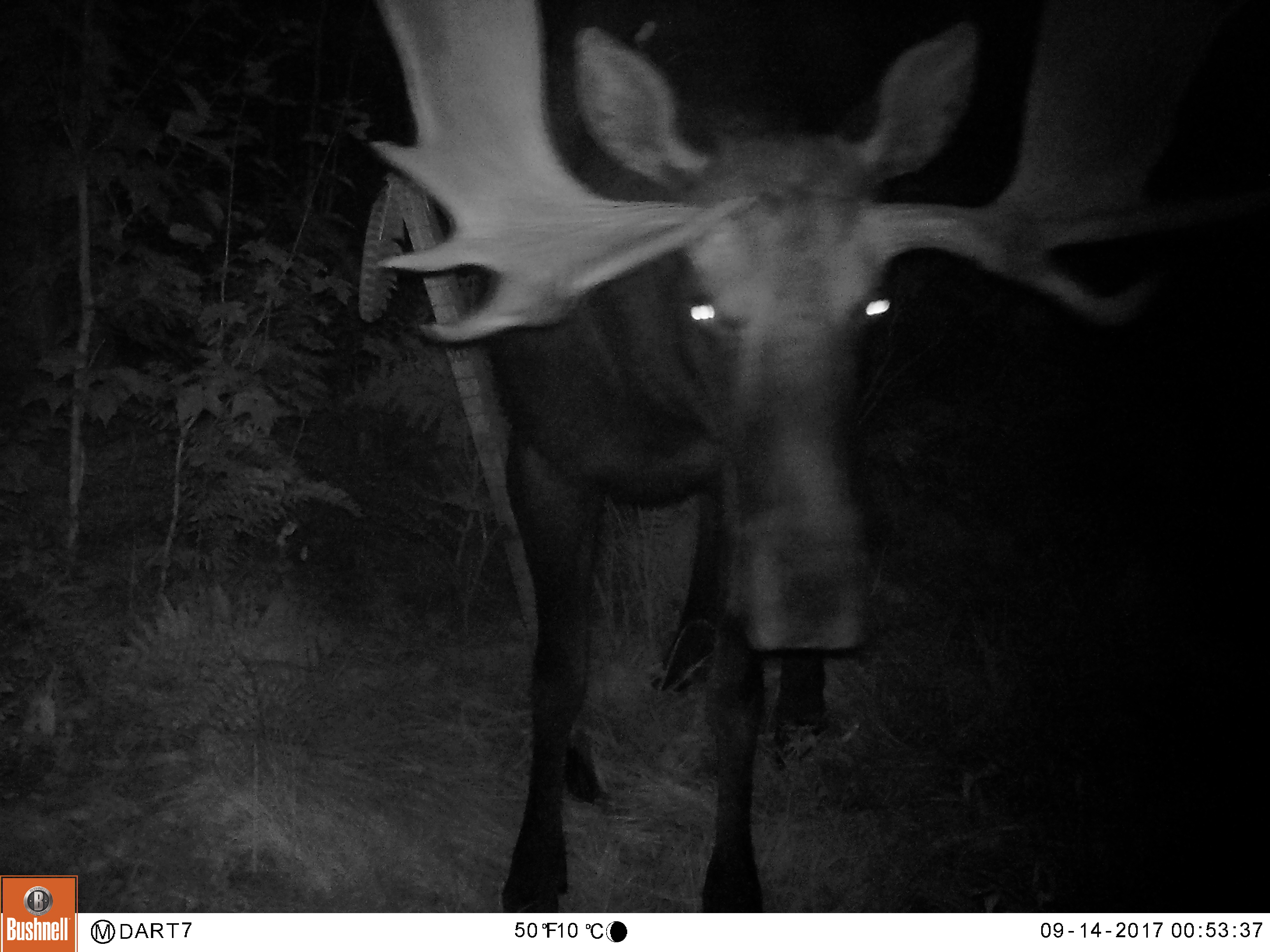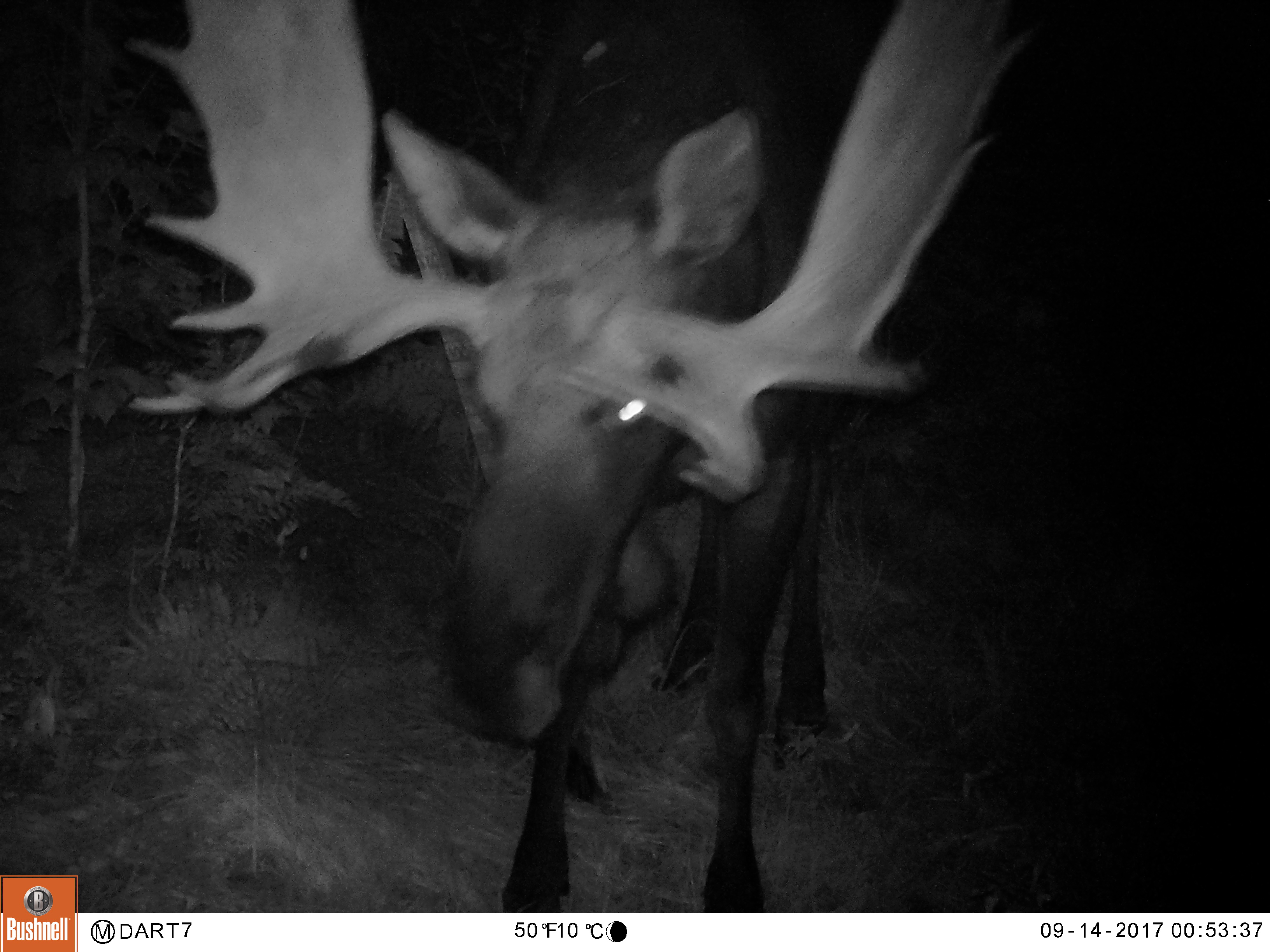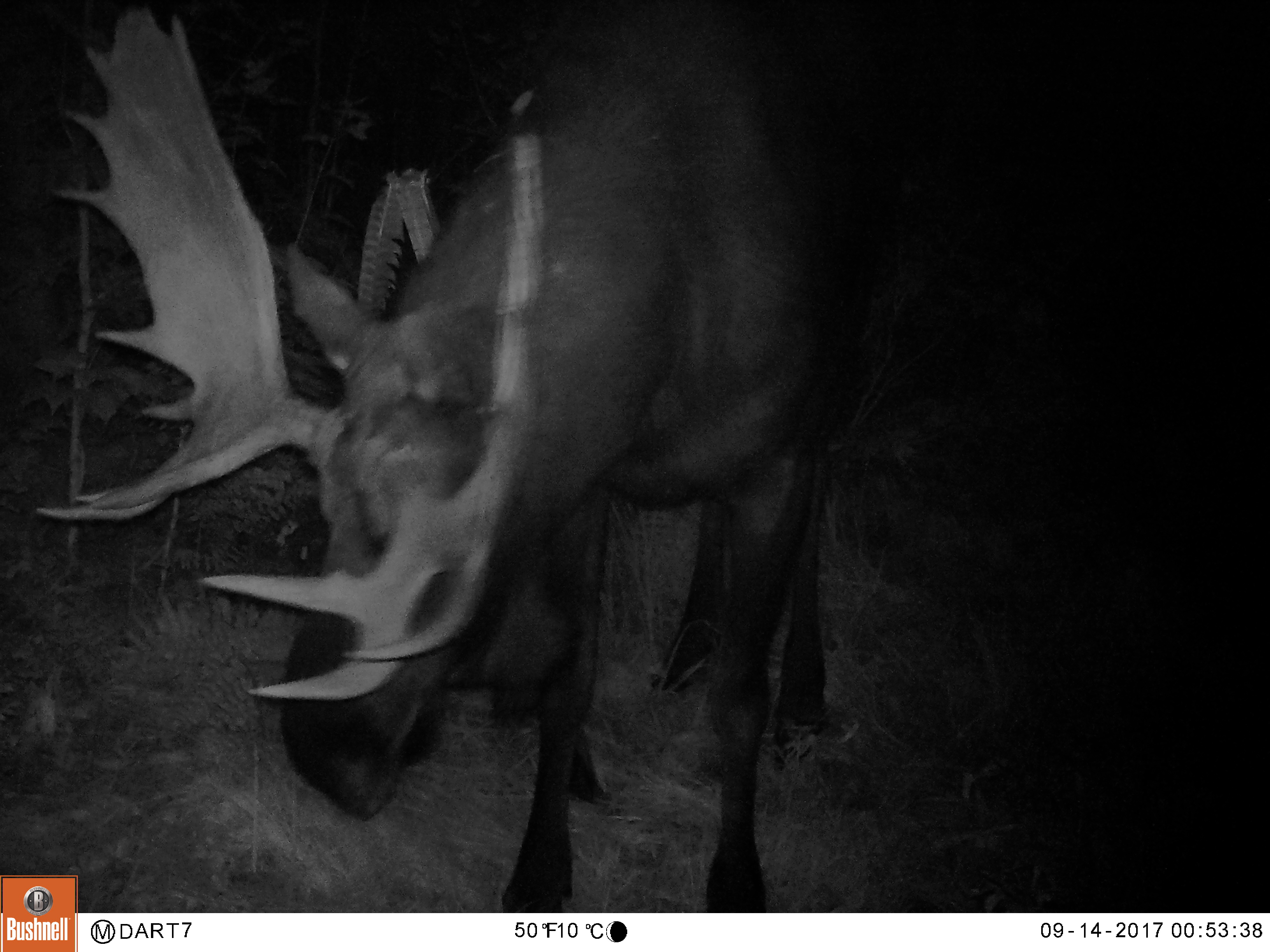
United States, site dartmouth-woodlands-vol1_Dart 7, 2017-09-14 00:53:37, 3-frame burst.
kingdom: Animalia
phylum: Chordata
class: Mammalia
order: Artiodactyla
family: Cervidae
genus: Alces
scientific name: Alces alces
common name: moose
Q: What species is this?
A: Moose (Alces alces).